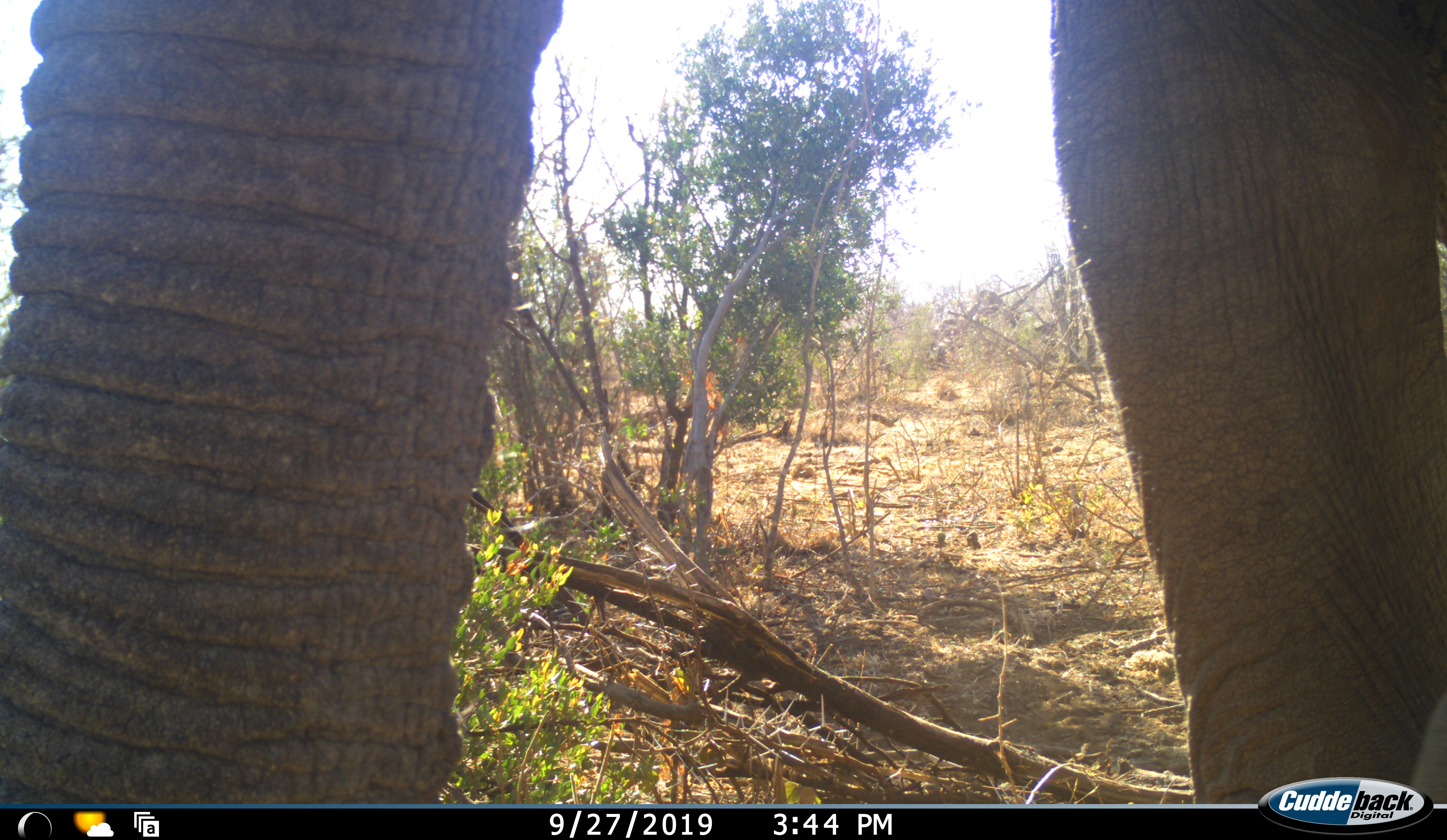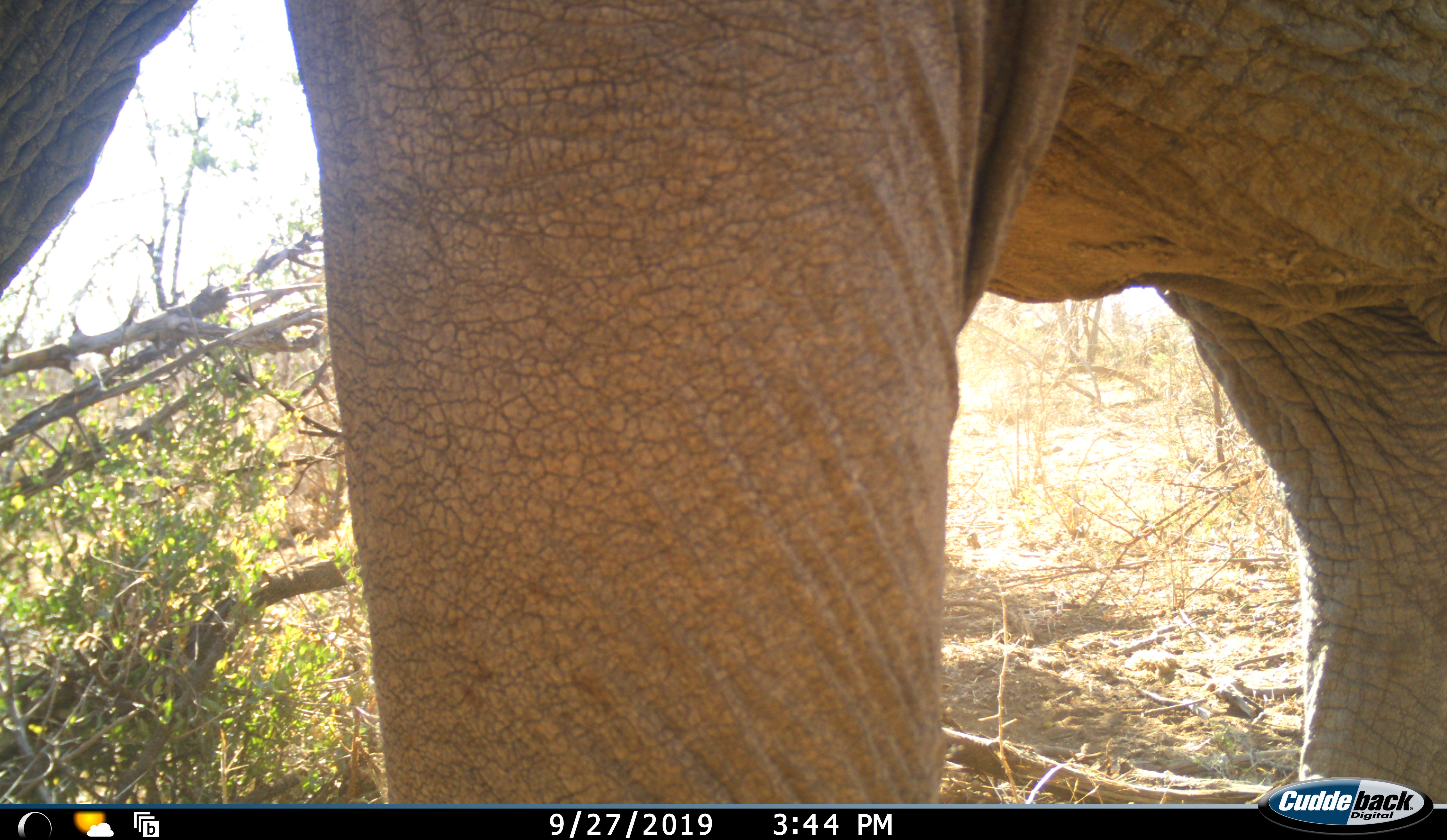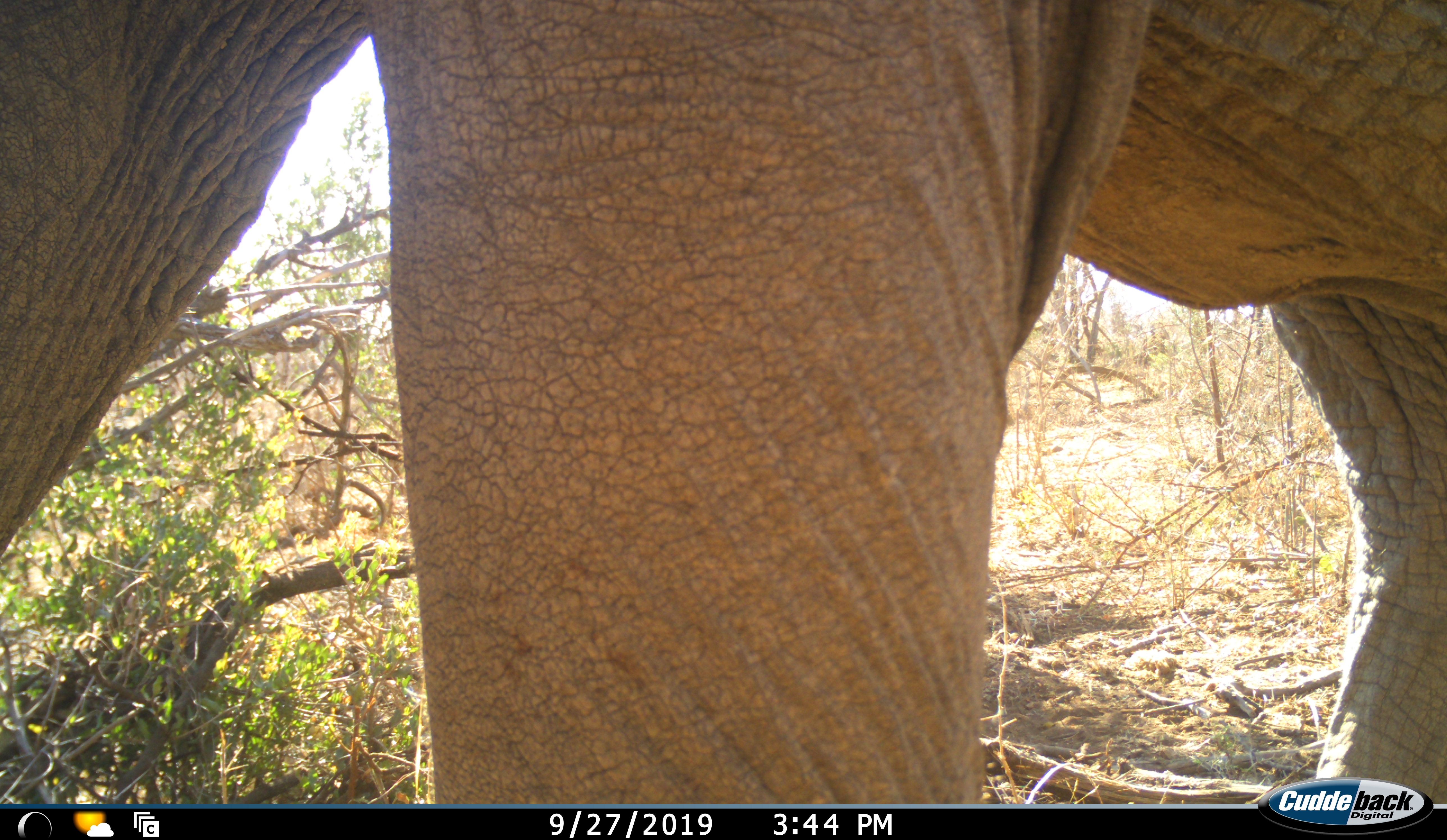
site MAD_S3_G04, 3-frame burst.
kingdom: Animalia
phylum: Chordata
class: Mammalia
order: Proboscidea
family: Elephantidae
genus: Loxodonta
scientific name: Loxodonta africana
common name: african bush elephant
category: elephant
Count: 1.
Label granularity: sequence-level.